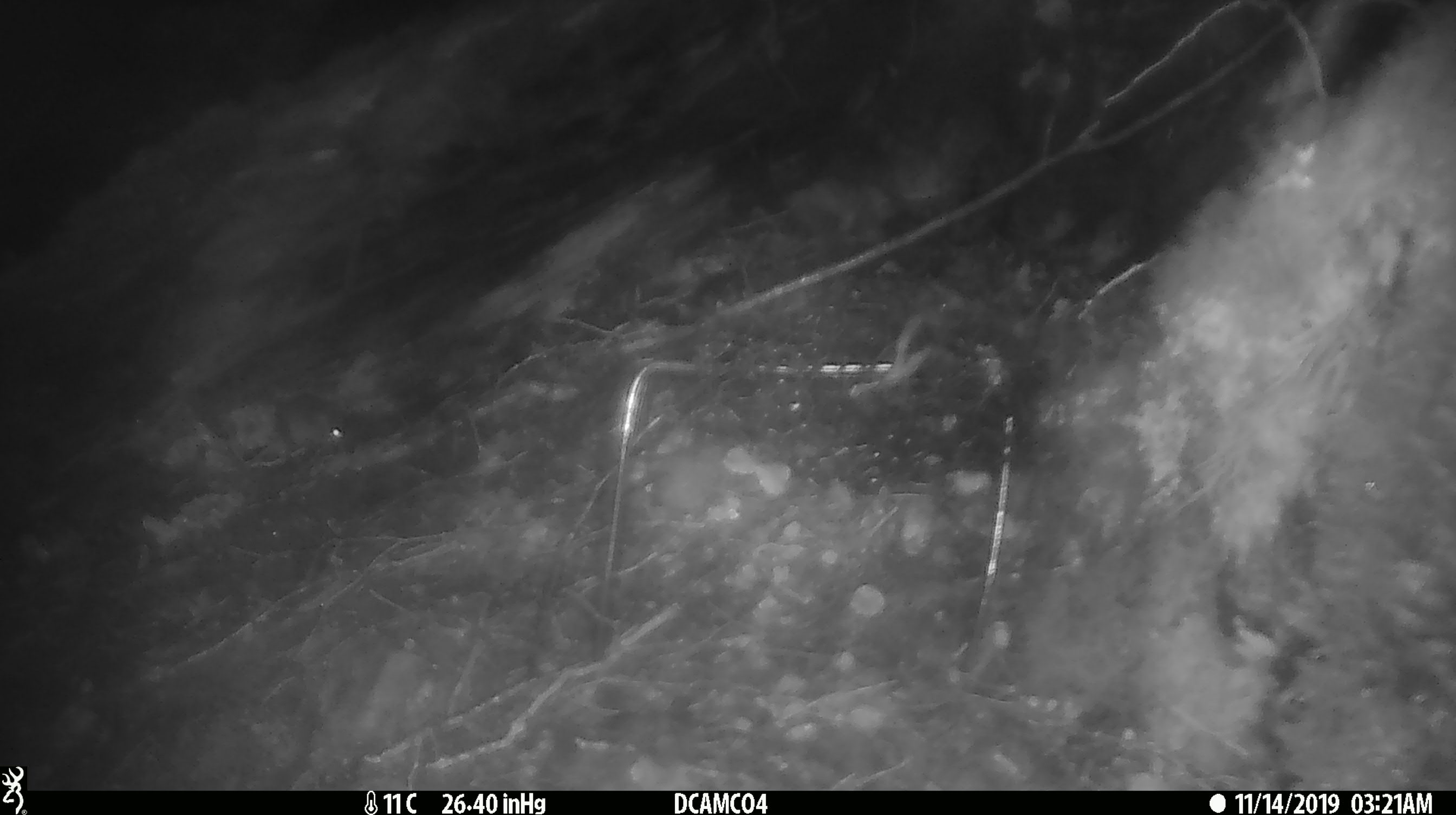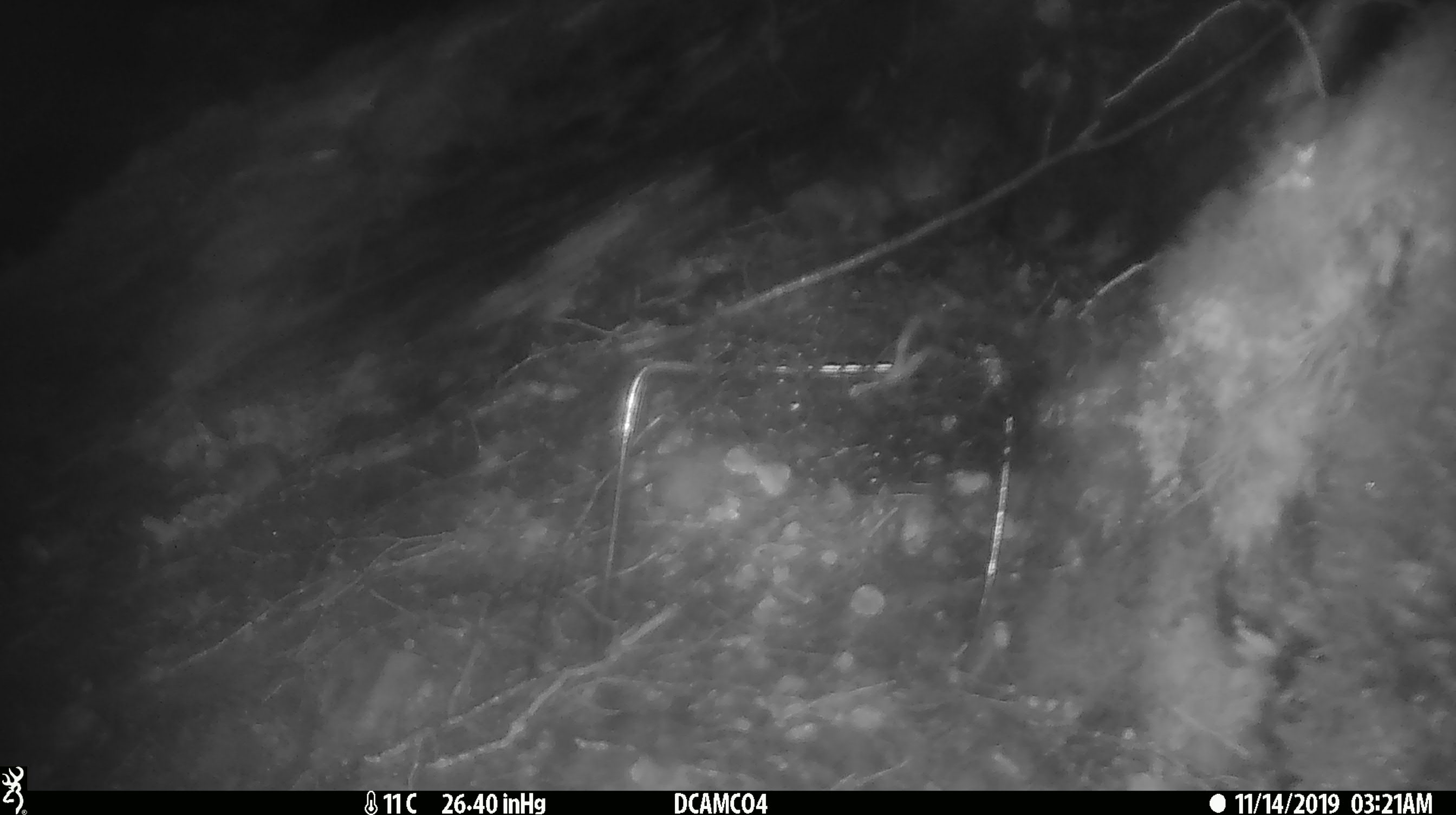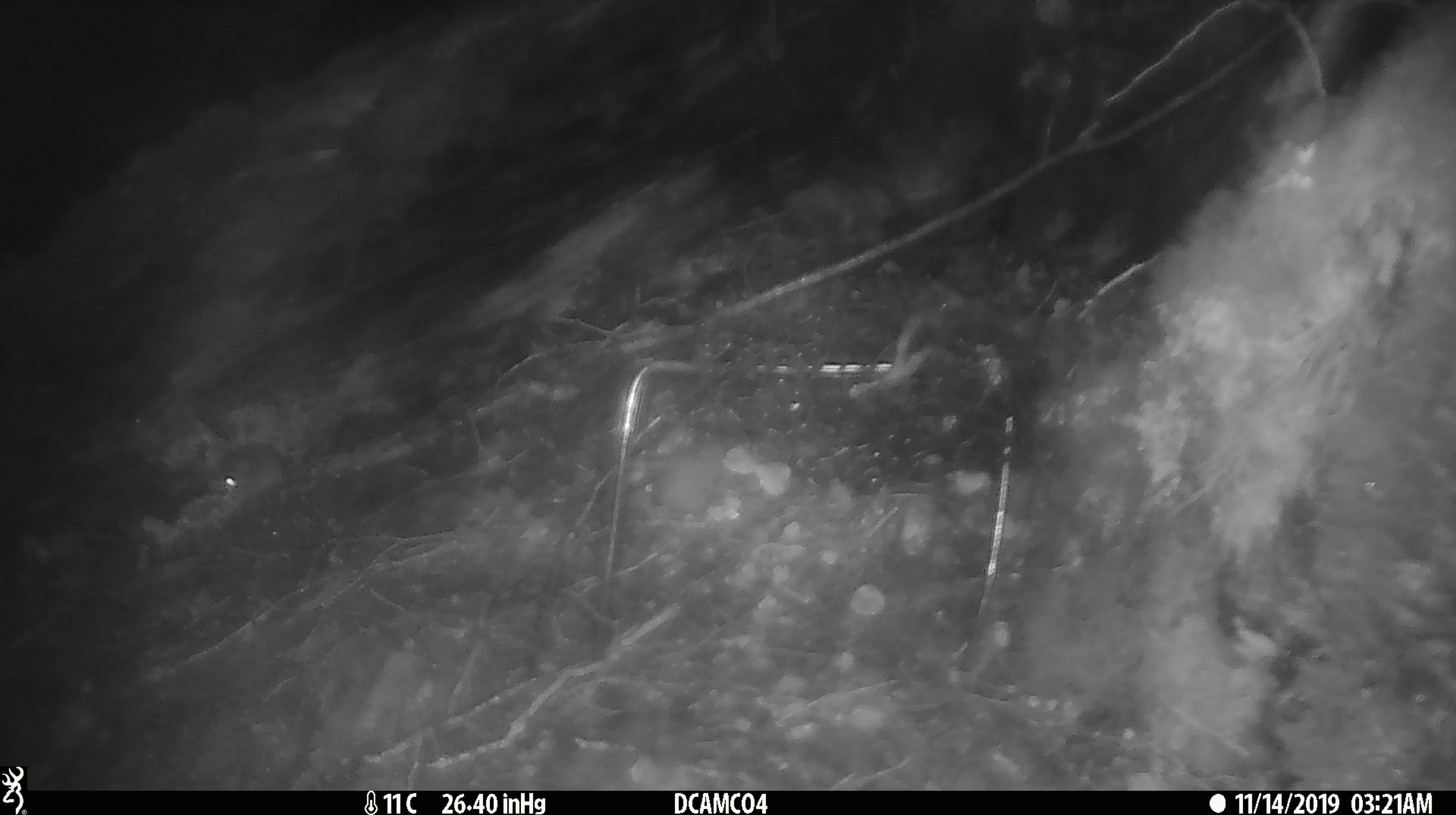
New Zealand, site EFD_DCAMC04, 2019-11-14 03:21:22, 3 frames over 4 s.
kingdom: Animalia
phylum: Chordata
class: Mammalia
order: Rodentia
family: Muridae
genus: Mus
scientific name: Mus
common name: mouse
Mouse (Mus).